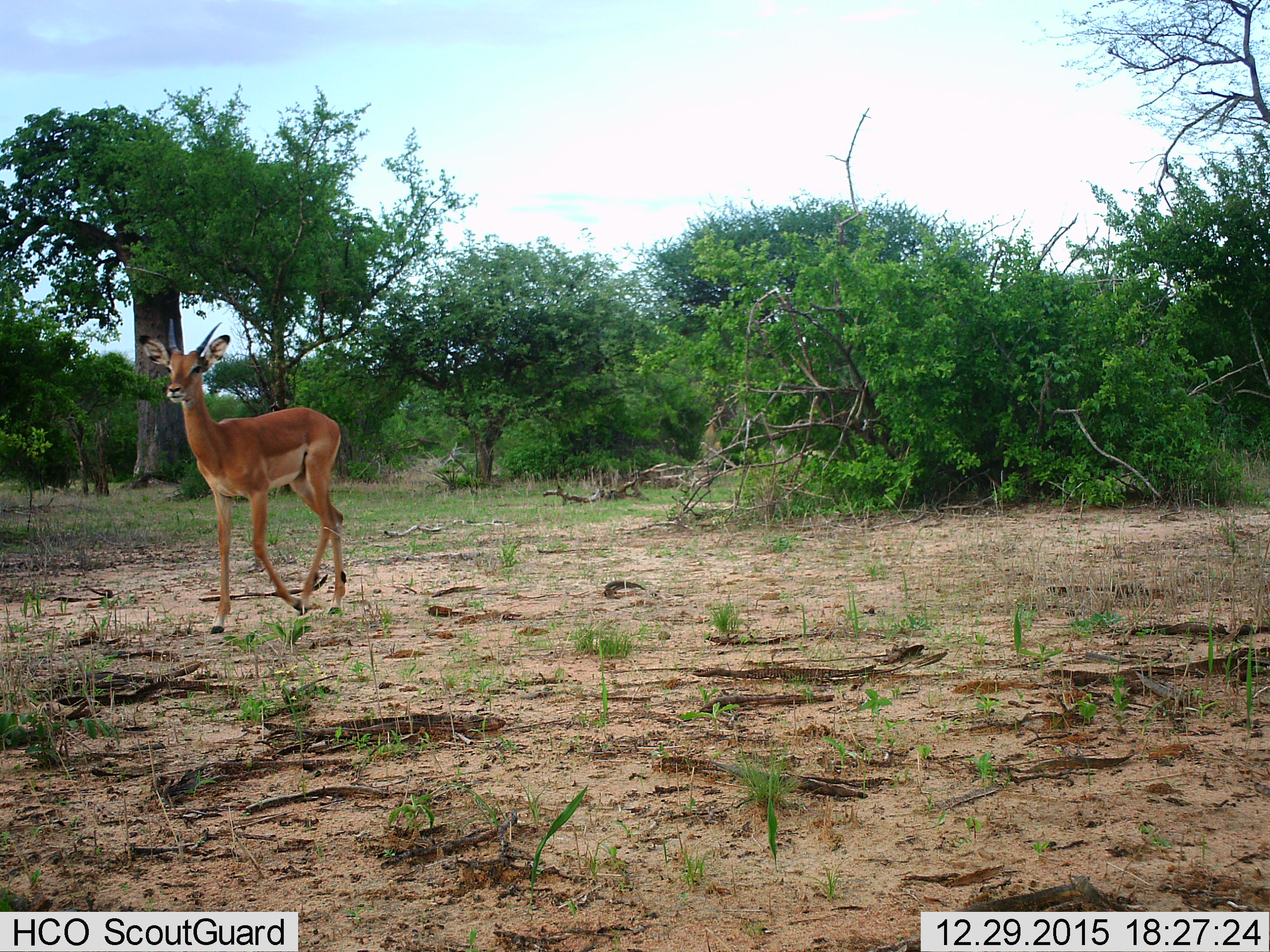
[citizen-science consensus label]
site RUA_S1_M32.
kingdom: Animalia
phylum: Chordata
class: Mammalia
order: Artiodactyla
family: Bovidae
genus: Aepyceros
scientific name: Aepyceros melampus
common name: impala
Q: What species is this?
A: Impala (Aepyceros melampus).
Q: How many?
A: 1.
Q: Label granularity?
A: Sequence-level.